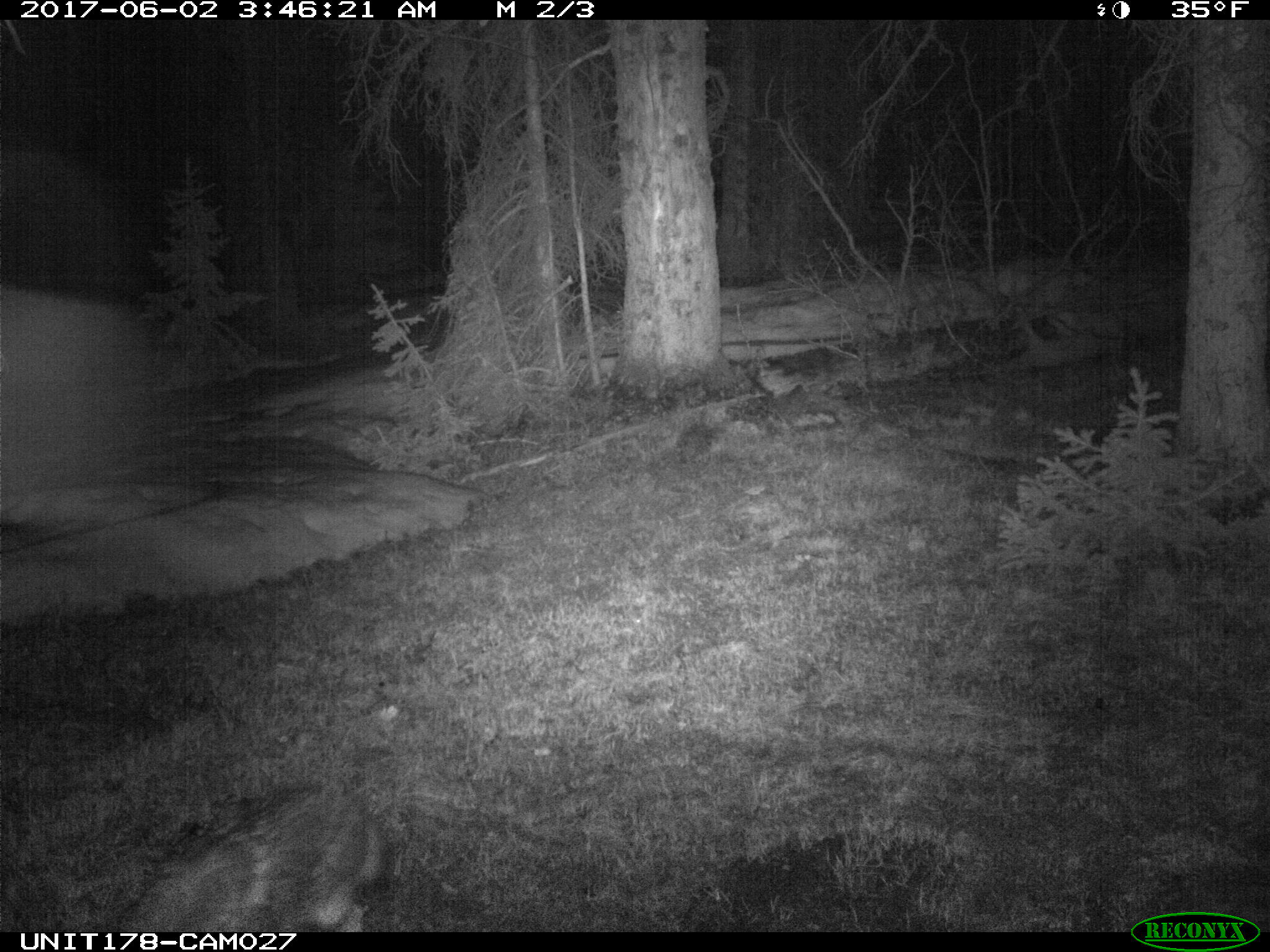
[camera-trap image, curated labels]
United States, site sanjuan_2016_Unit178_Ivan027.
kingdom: Animalia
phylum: Chordata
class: Mammalia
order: Carnivora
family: Canidae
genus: Canis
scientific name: Canis latrans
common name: coyote